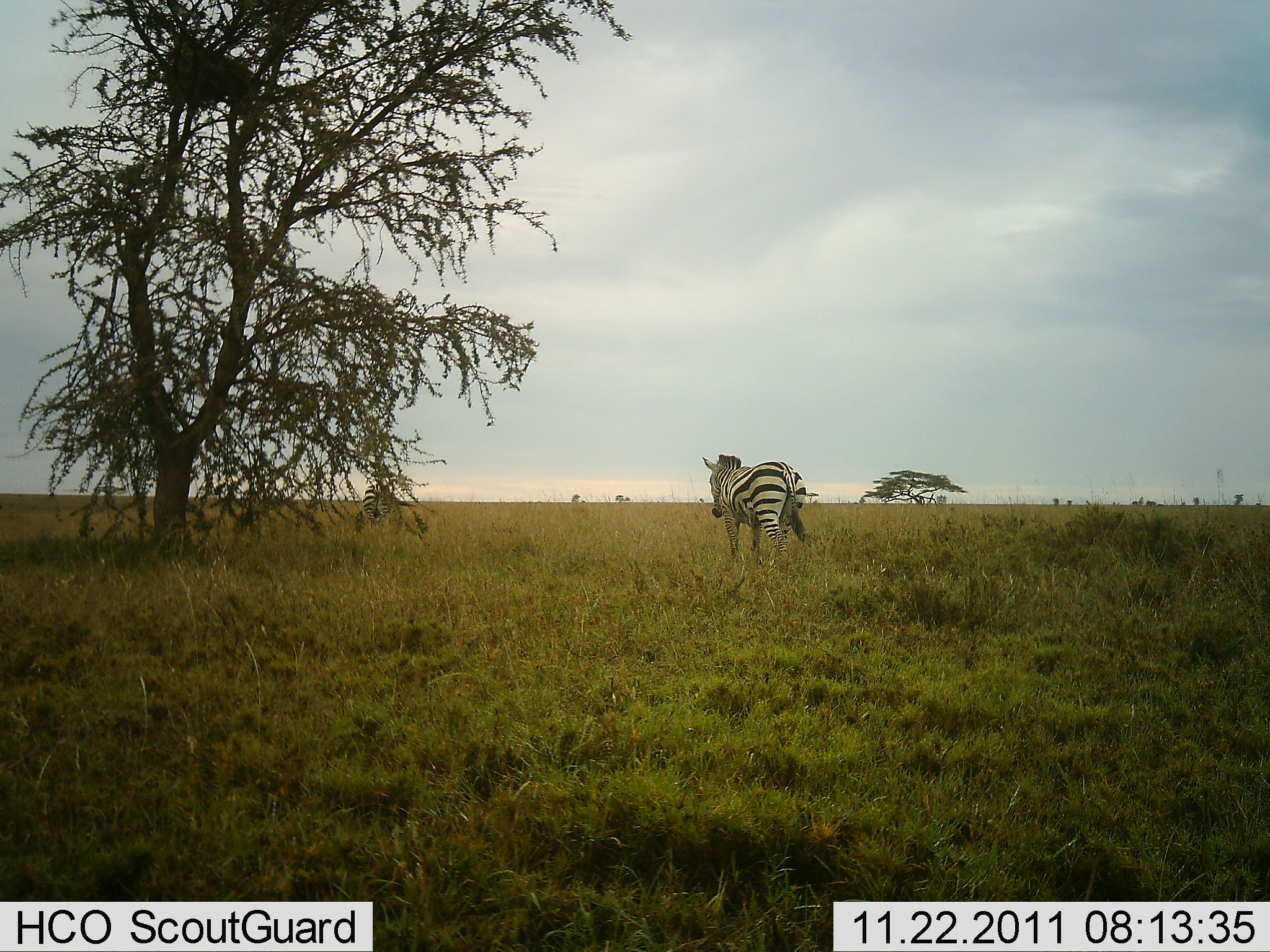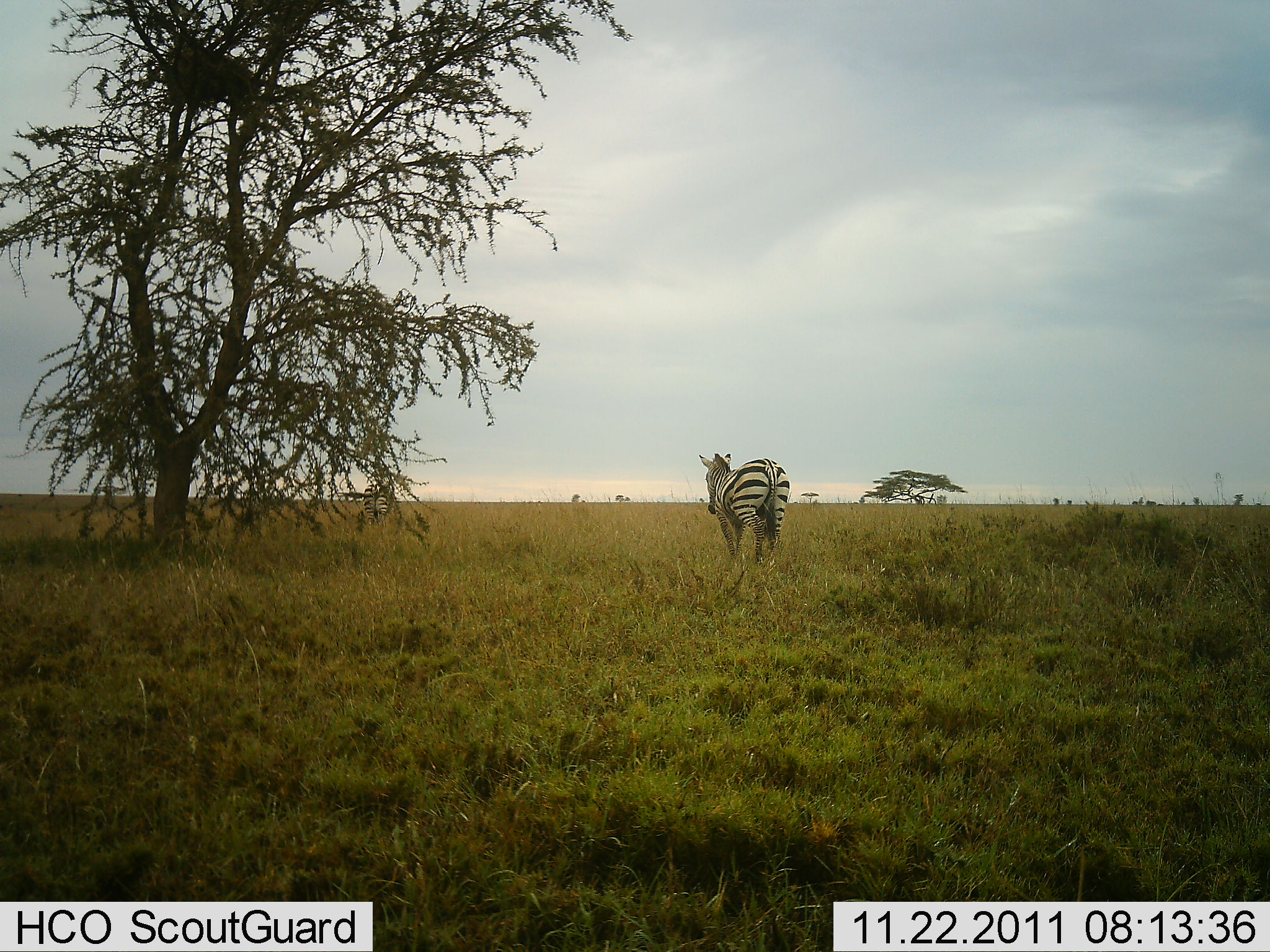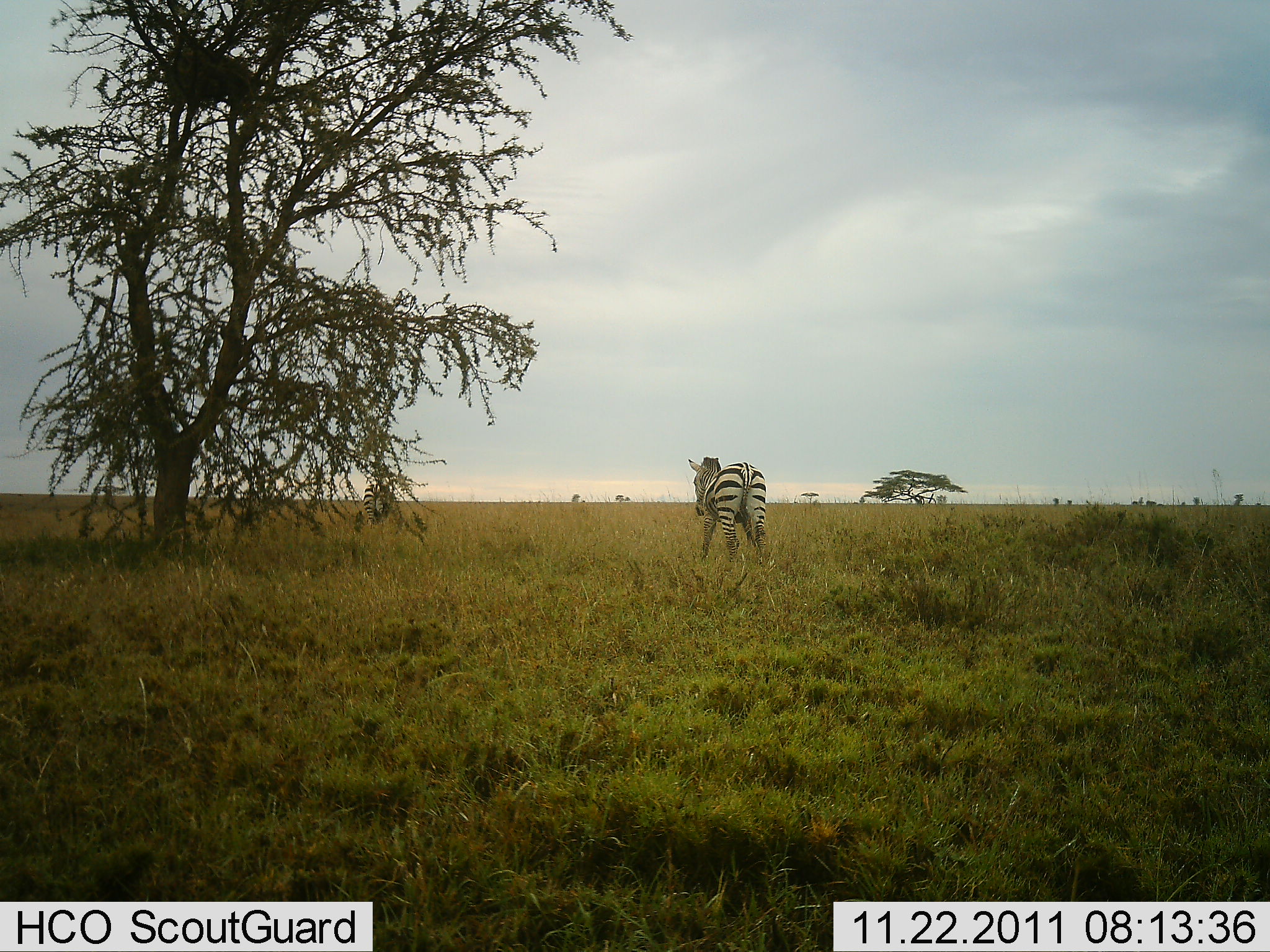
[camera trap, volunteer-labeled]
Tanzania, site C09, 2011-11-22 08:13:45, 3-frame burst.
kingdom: Animalia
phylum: Chordata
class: Mammalia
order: Perissodactyla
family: Equidae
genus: Equus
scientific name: Equus quagga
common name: plains zebra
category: zebra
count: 2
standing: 14%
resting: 0%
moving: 100%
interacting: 0%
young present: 0%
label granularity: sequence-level